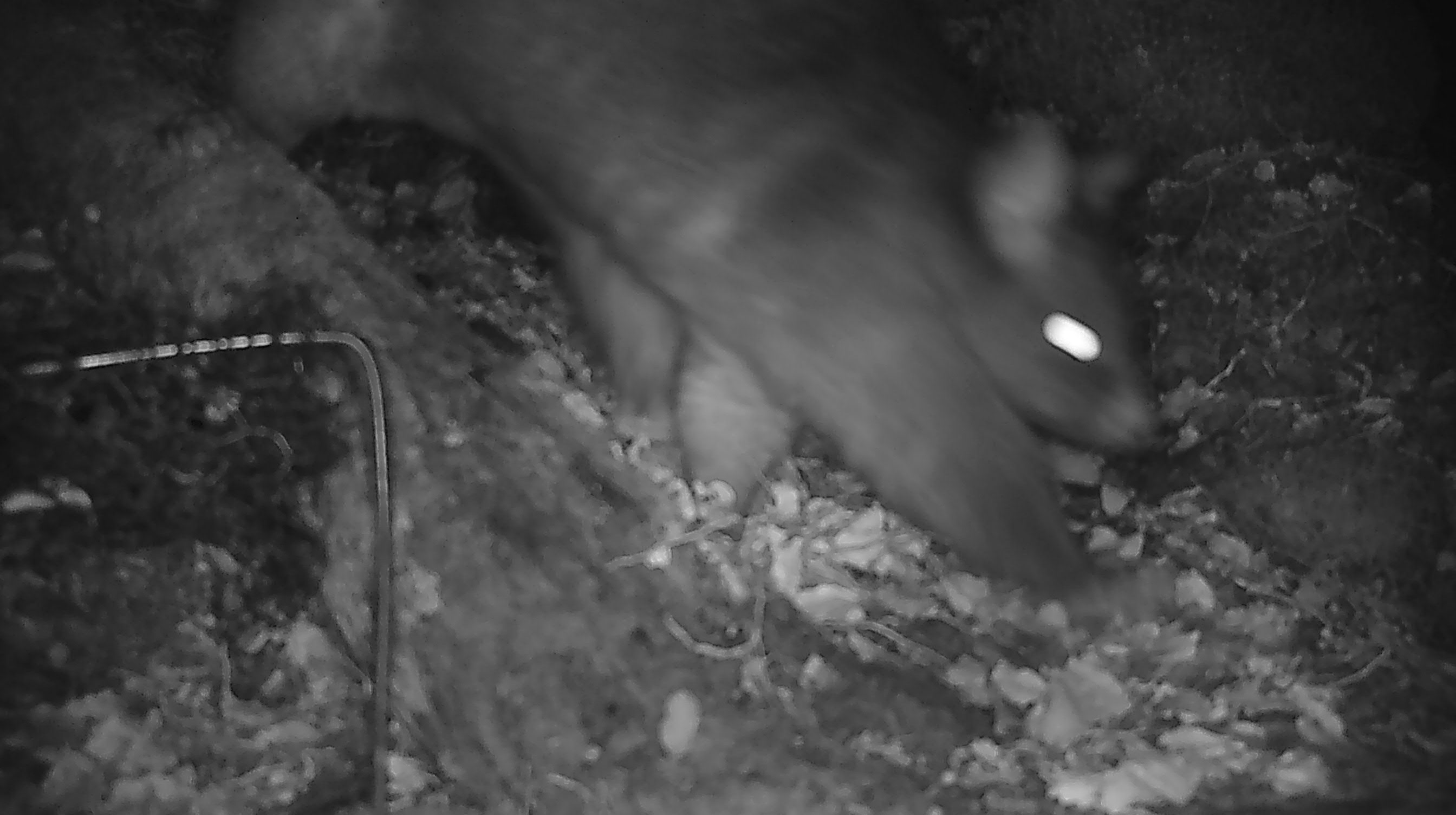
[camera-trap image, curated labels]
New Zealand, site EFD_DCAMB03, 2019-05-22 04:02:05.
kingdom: Animalia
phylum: Chordata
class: Mammalia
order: Diprotodontia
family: Phalangeridae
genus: Trichosurus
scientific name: Trichosurus vulpecula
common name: common brushtail possum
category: possum